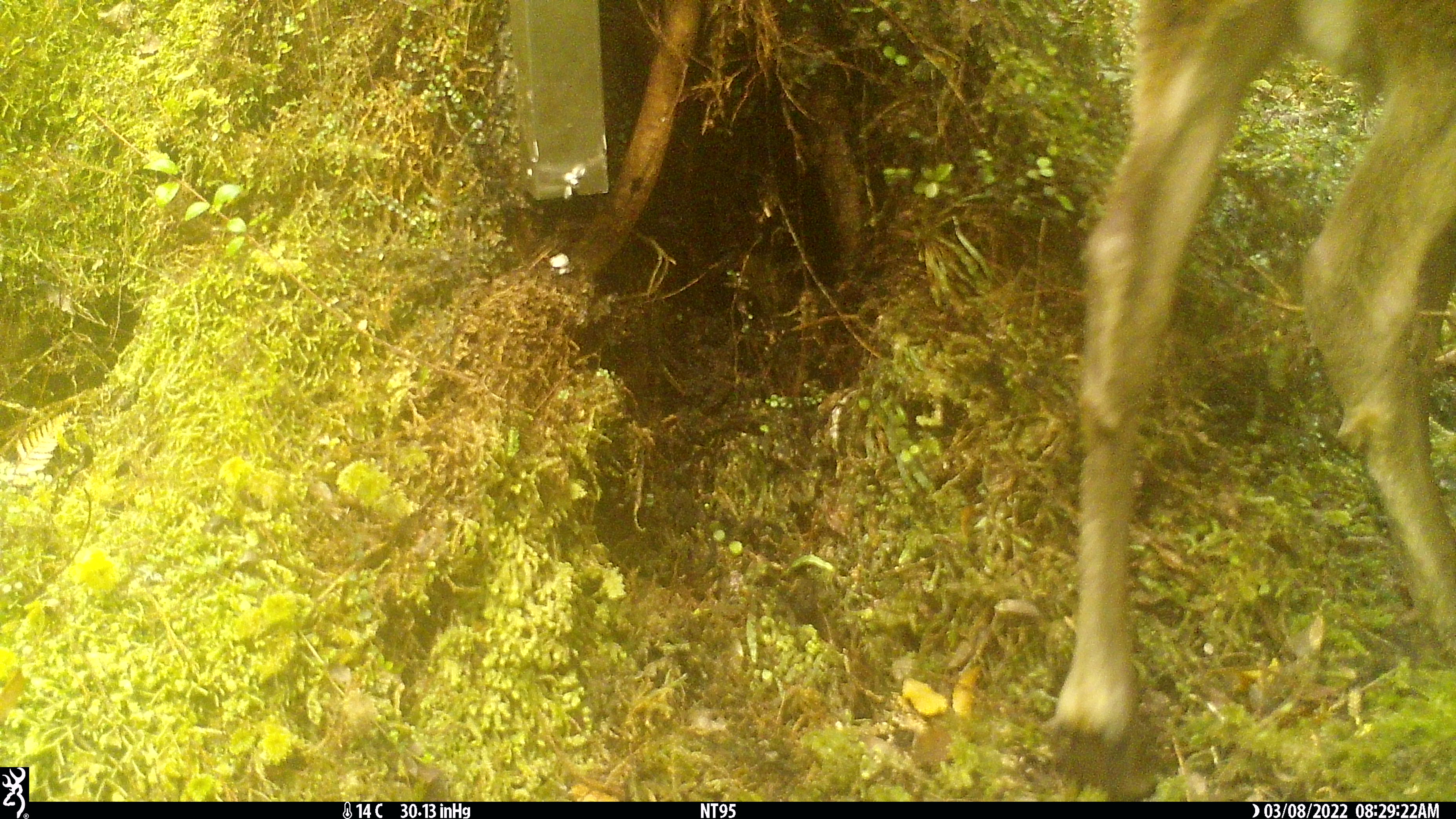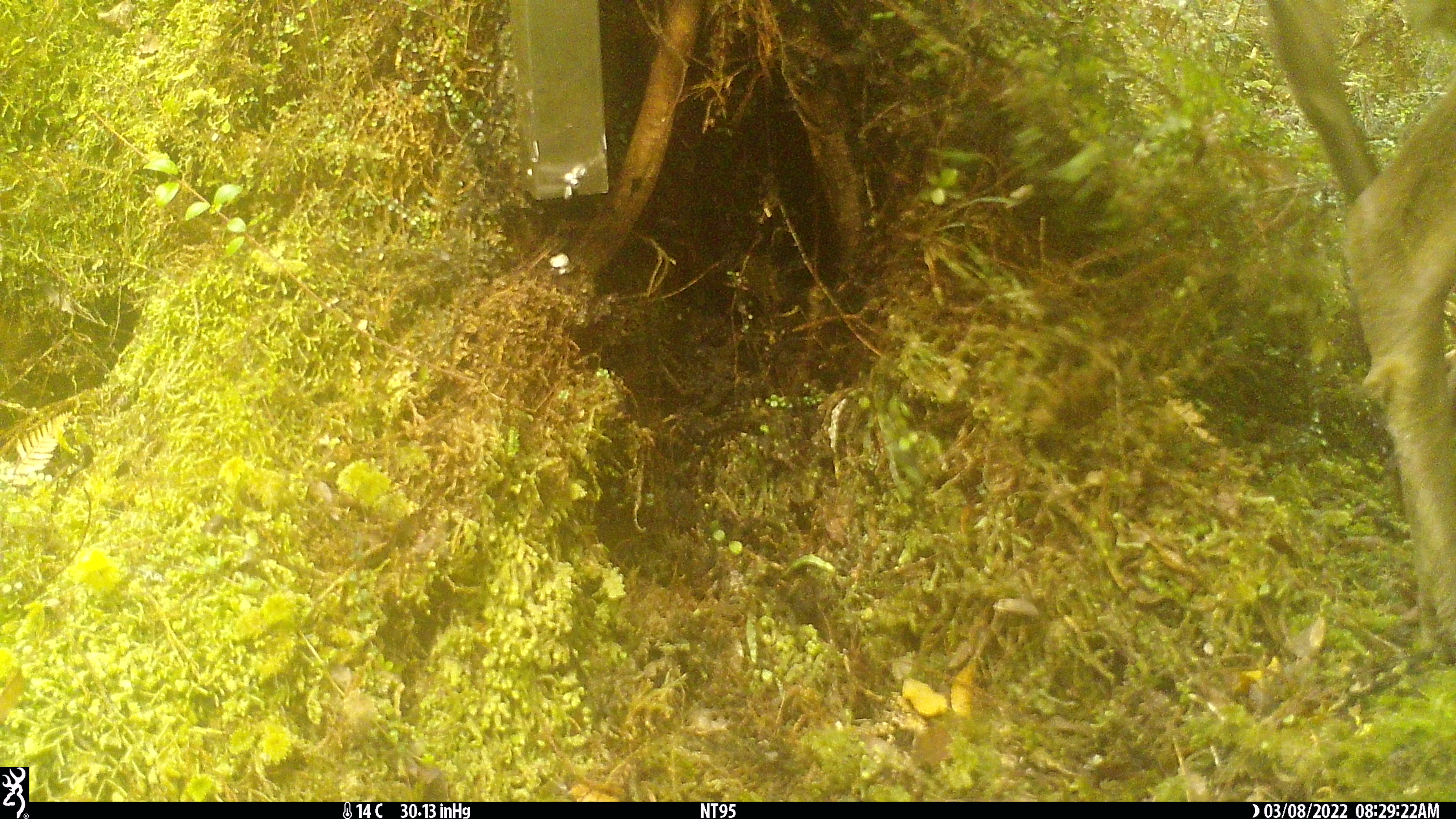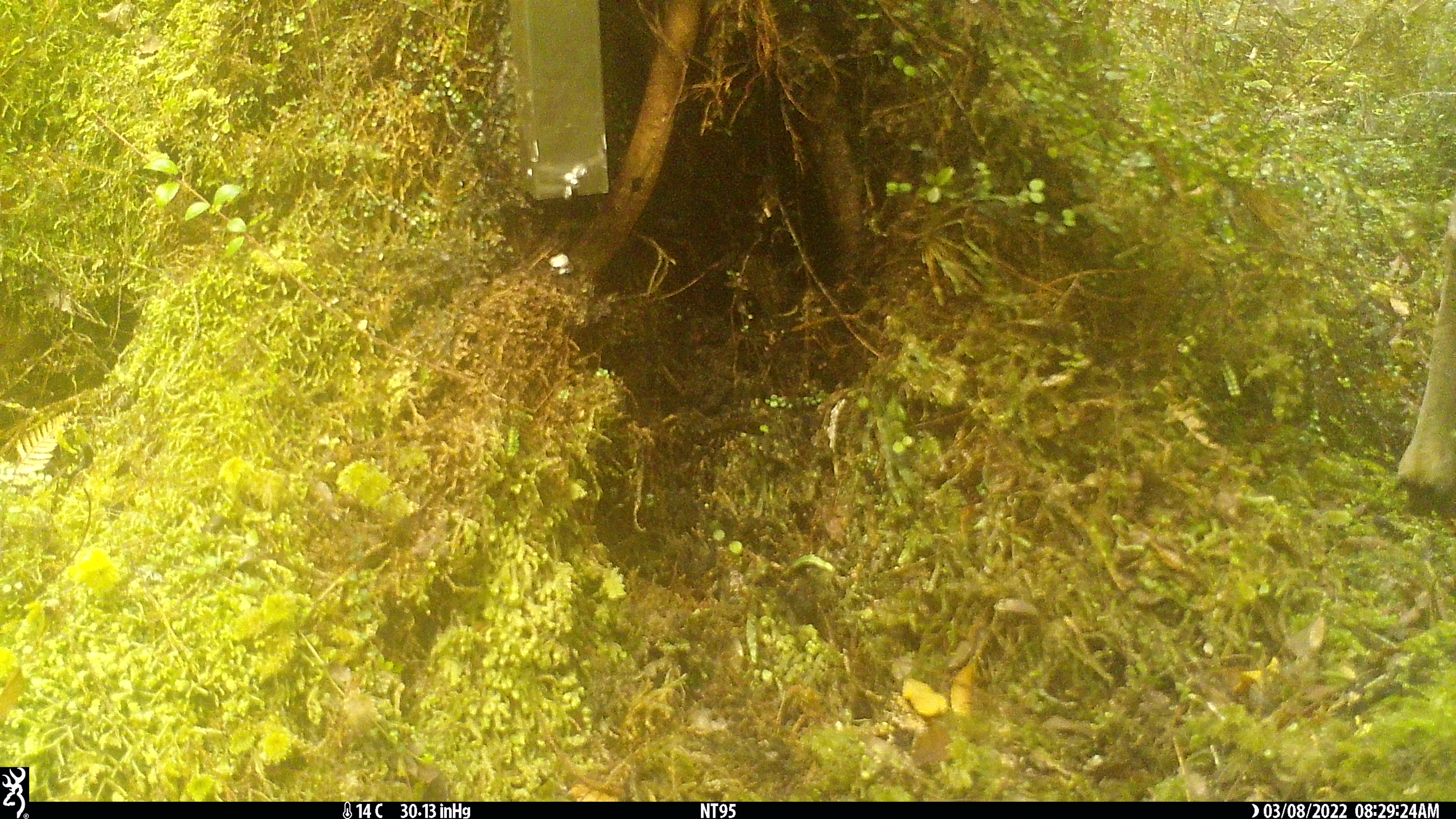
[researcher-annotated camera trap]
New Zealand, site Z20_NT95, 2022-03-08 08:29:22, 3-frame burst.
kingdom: Animalia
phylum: Chordata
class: Mammalia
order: Artiodactyla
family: Cervidae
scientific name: Cervidae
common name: deer